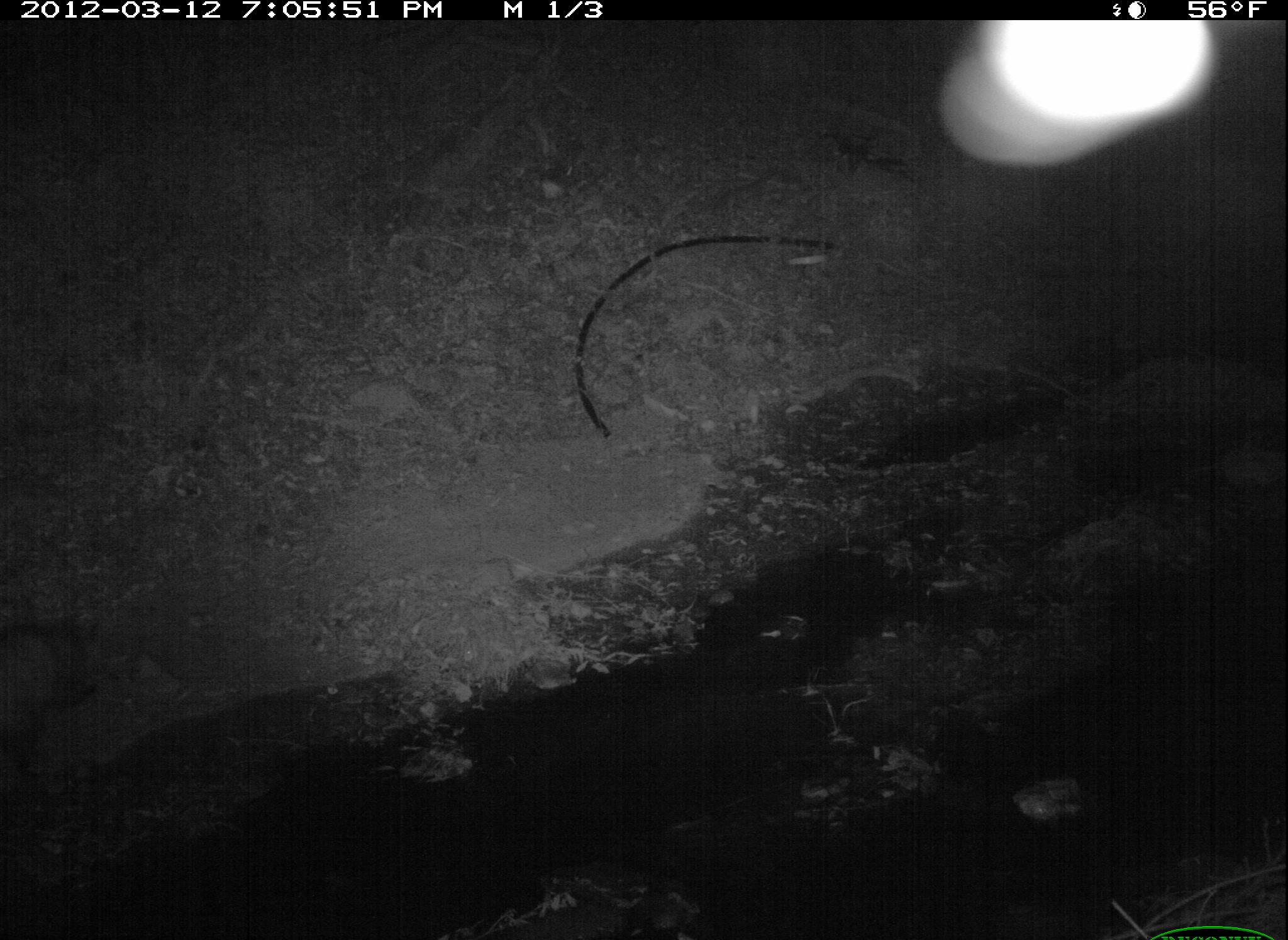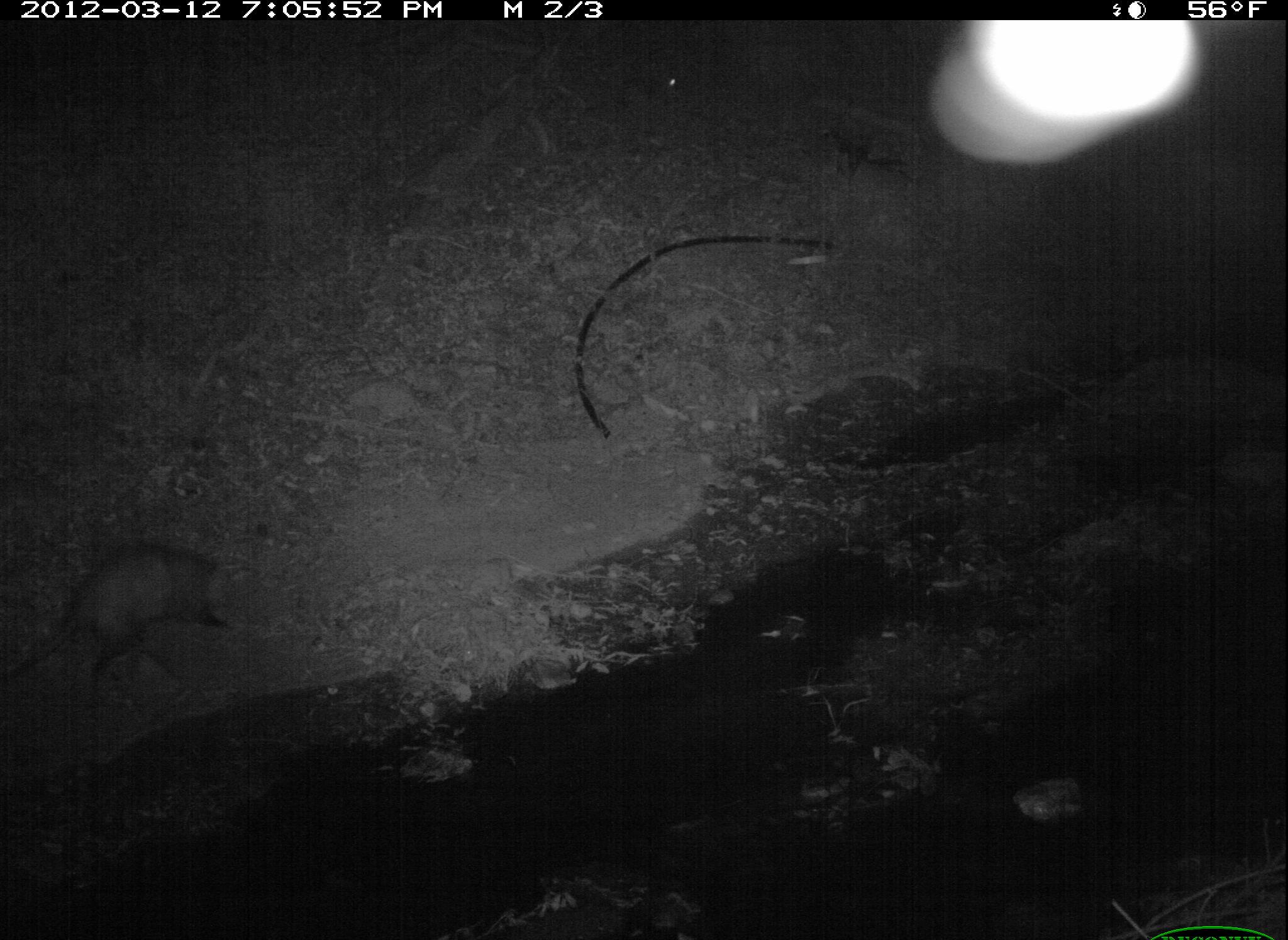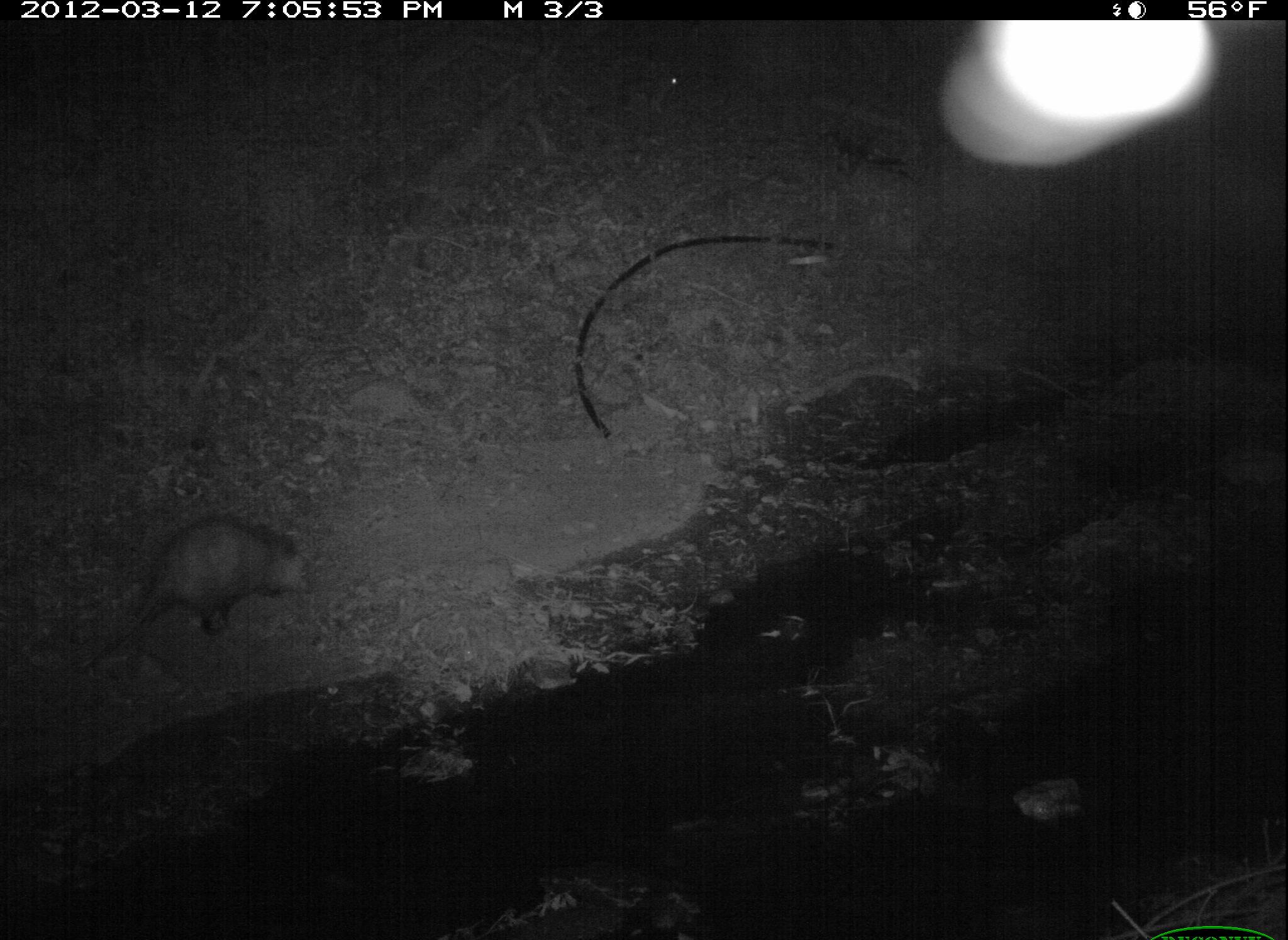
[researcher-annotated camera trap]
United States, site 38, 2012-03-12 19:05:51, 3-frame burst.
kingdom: Animalia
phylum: Chordata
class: Mammalia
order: Didelphimorphia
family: Didelphidae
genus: Didelphis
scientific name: Didelphis virginiana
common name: virginia opossum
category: opossum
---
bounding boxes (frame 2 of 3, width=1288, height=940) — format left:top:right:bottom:
opossum: 23:527:250:723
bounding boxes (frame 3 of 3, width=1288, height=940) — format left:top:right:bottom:
opossum: 71:504:328:678